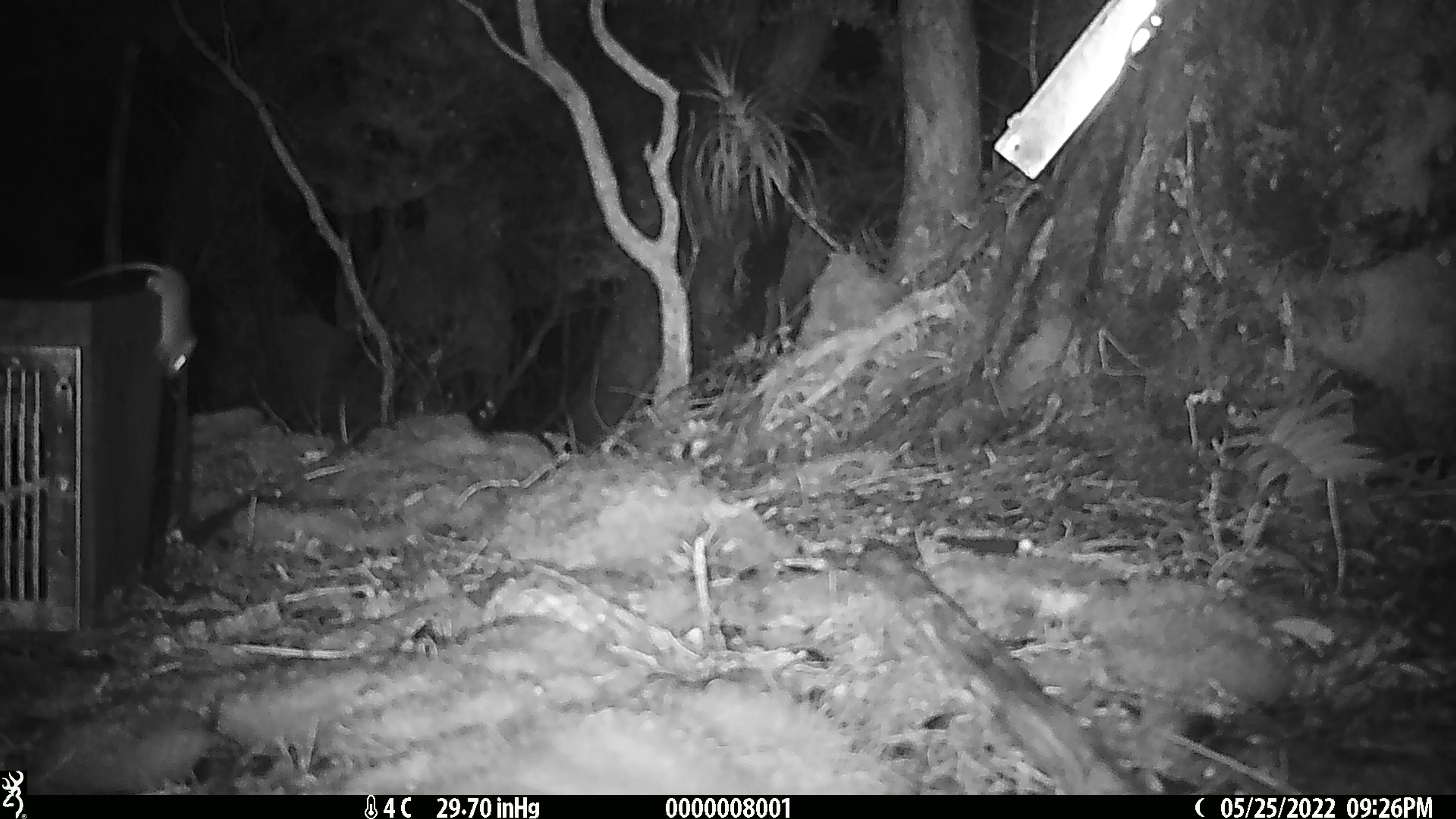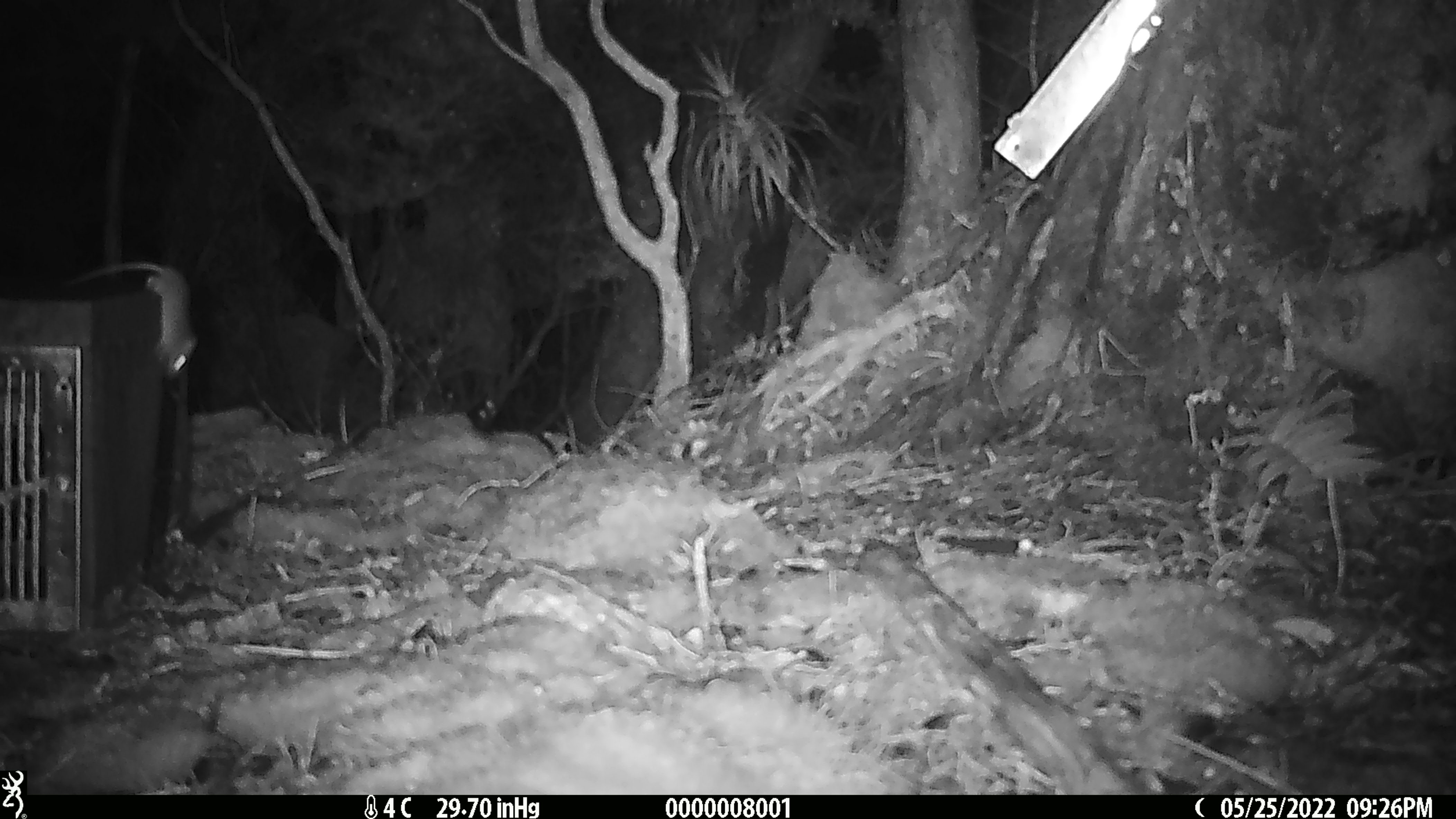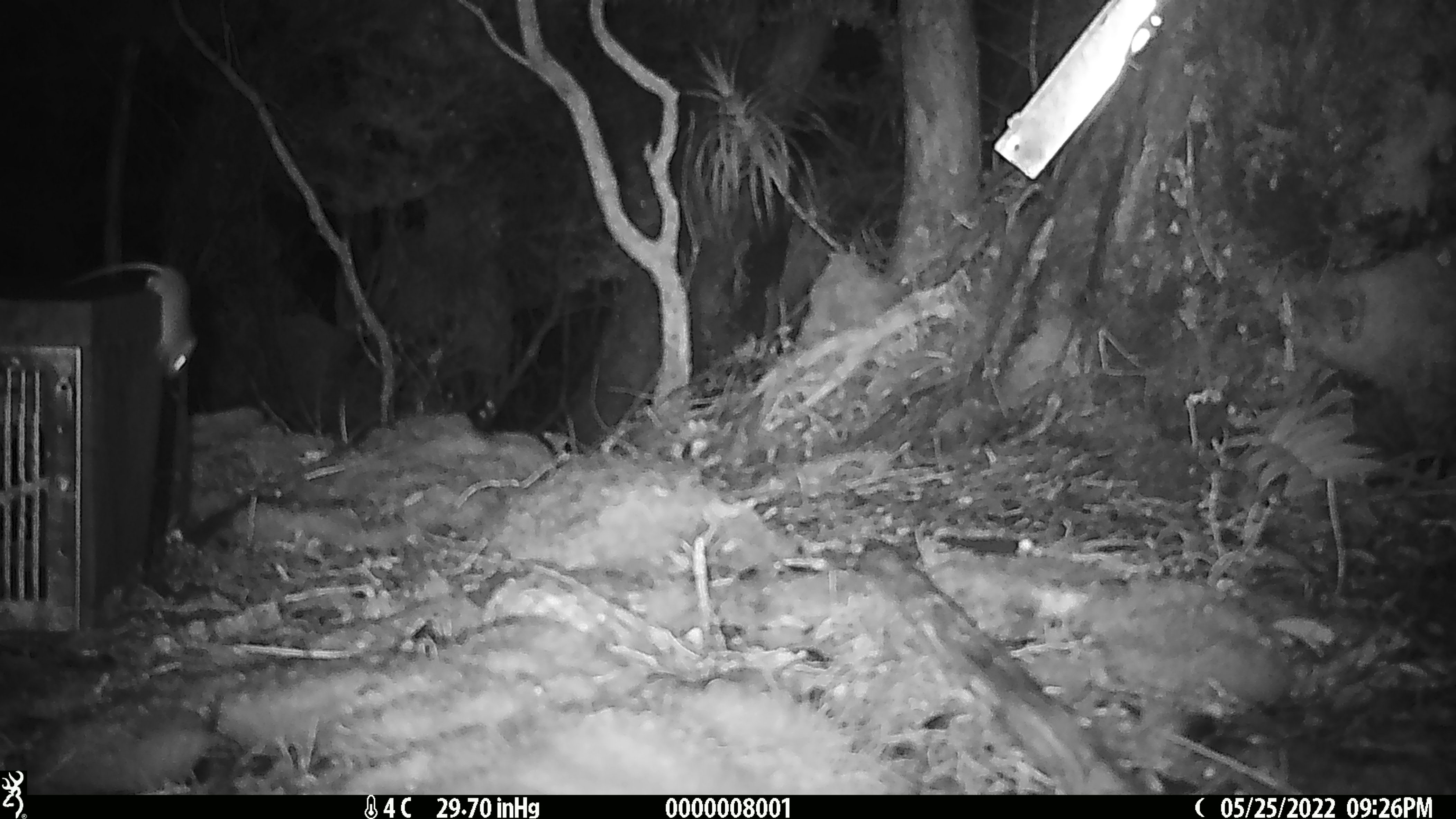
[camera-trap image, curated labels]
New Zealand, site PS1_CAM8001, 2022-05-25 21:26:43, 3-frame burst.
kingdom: Animalia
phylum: Chordata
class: Mammalia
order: Rodentia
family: Muridae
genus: Mus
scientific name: Mus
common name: mouse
Mouse (Mus).